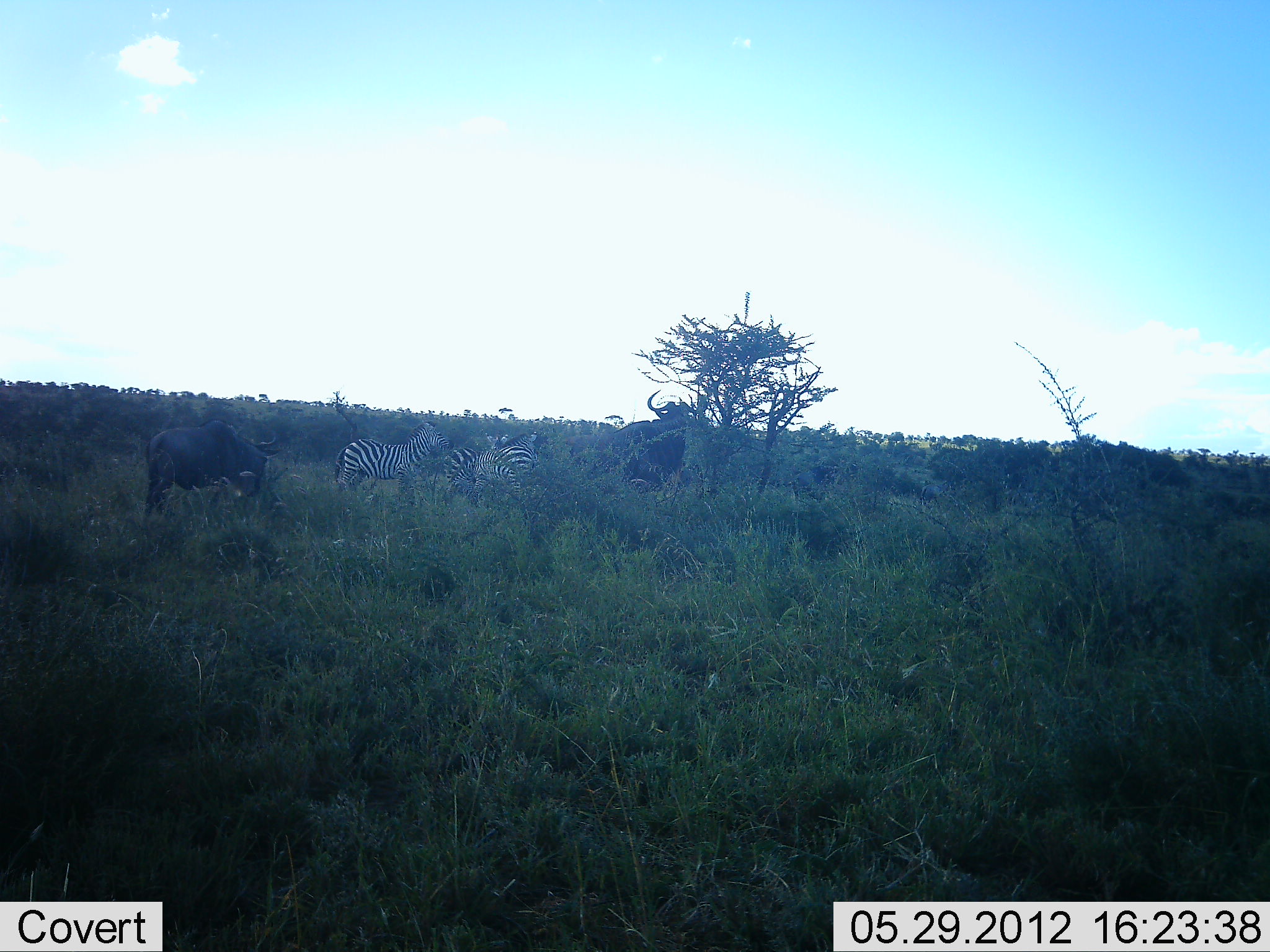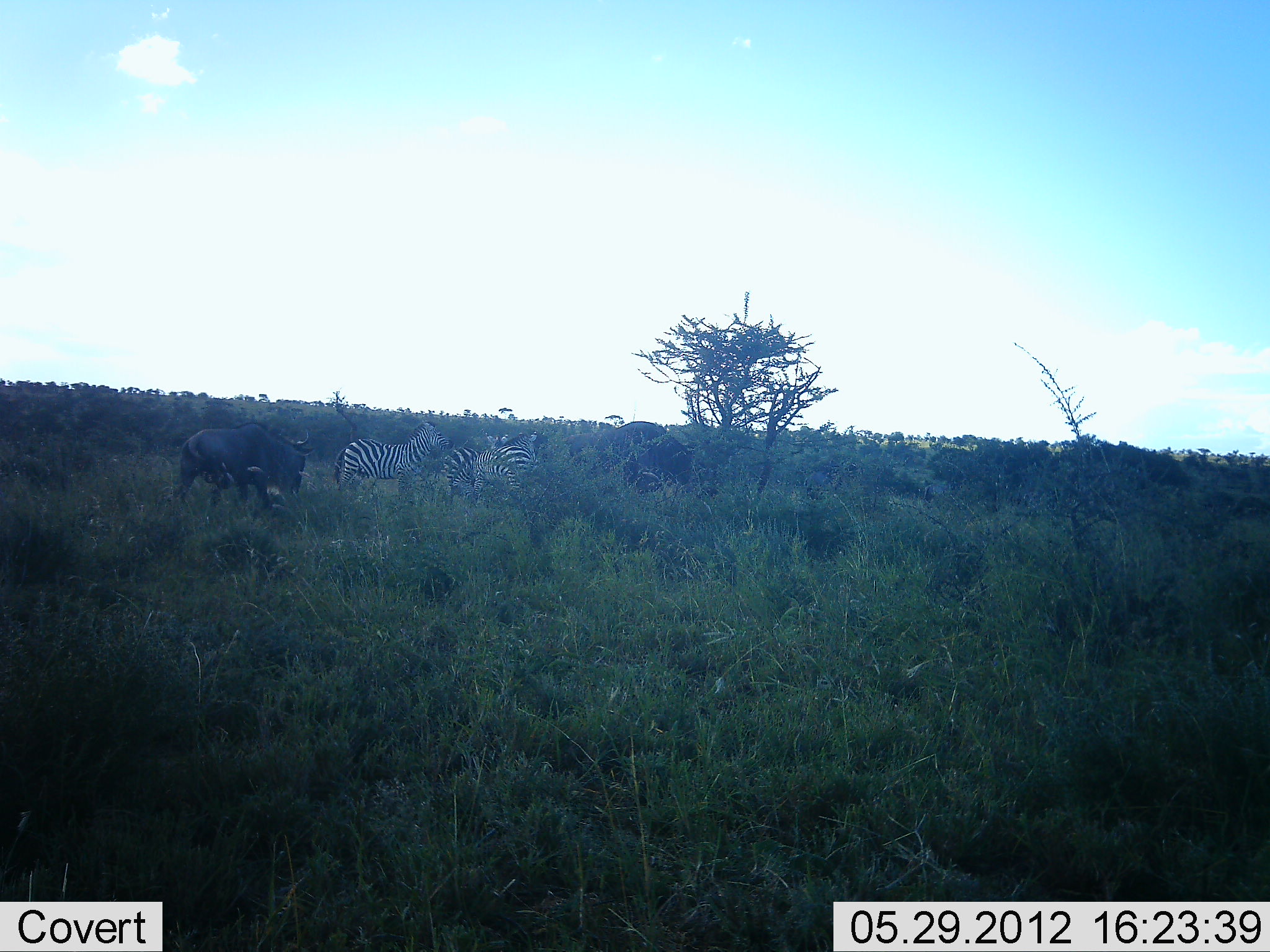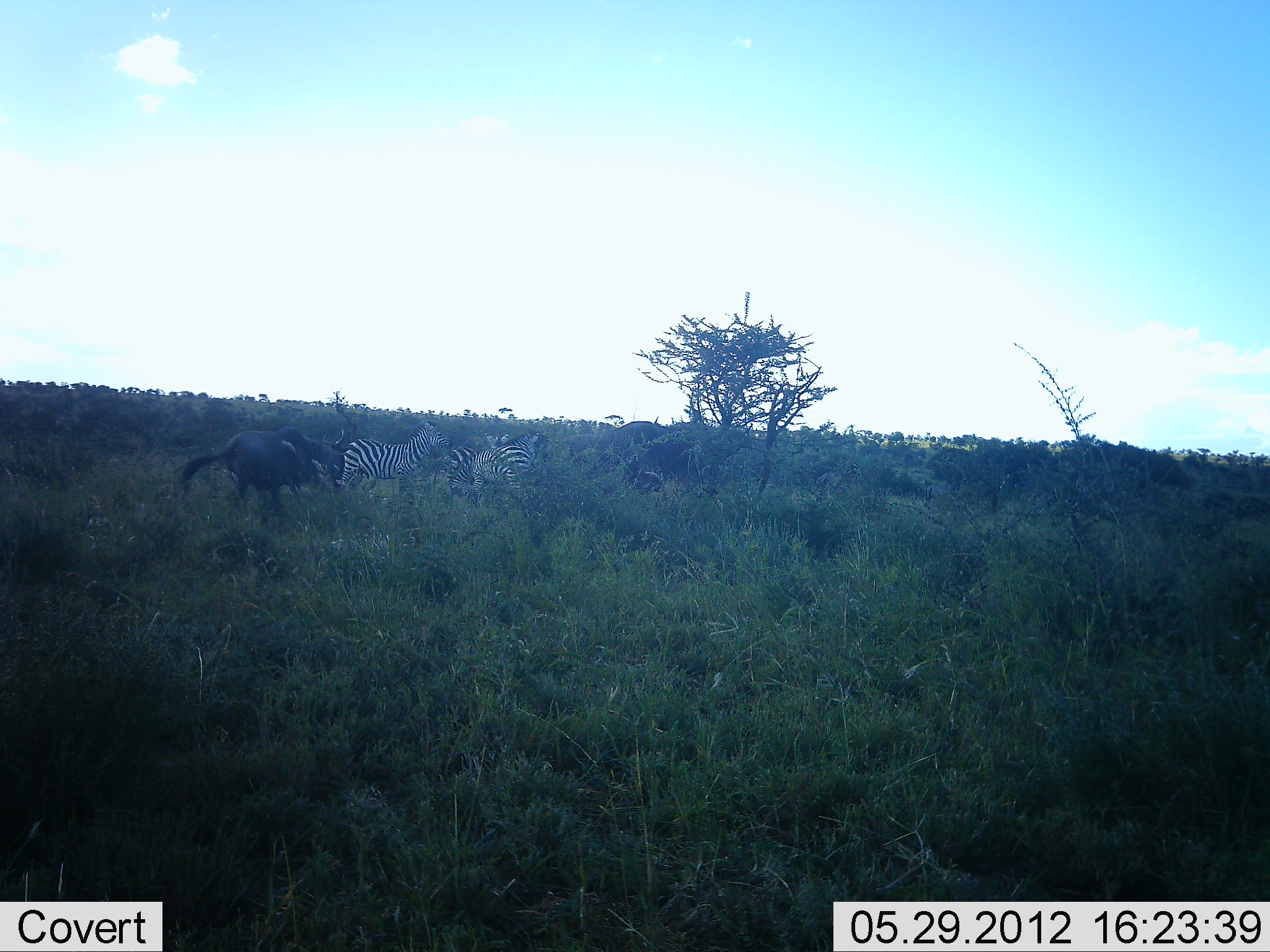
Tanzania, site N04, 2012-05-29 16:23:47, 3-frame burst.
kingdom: Animalia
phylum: Chordata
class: Mammalia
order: Artiodactyla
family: Bovidae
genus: Connochaetes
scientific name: Connochaetes taurinus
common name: blue wildebeest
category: wildebeest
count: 2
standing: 40%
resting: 0%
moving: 60%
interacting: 10%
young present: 0%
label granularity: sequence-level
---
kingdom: Animalia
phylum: Chordata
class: Mammalia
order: Perissodactyla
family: Equidae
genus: Equus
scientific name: Equus quagga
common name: plains zebra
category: zebra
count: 3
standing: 92%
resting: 0%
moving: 0%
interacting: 0%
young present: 0%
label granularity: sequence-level